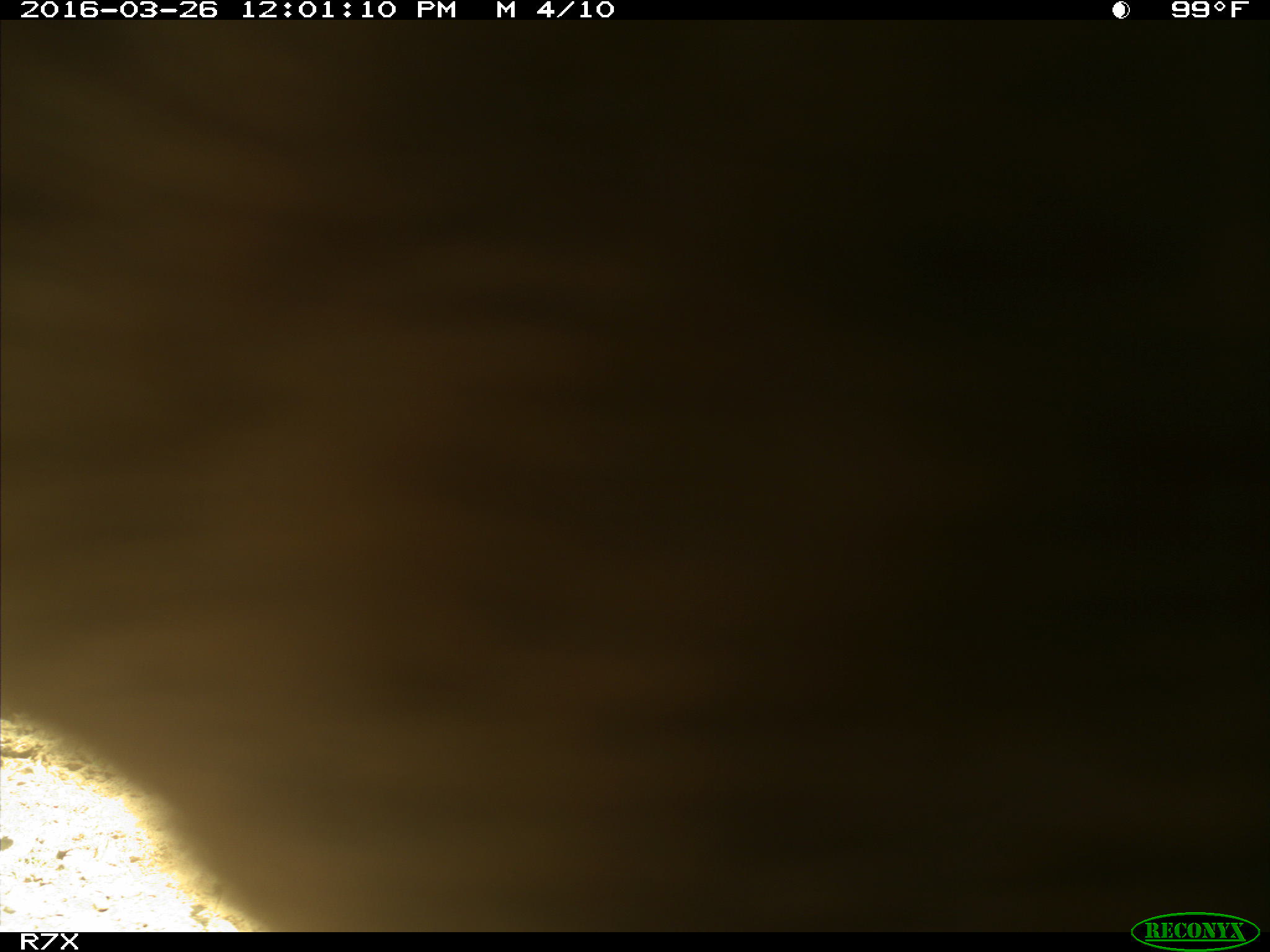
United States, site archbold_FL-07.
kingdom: Animalia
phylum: Chordata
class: Mammalia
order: Artiodactyla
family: Bovidae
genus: Bos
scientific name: Bos taurus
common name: domestic cow